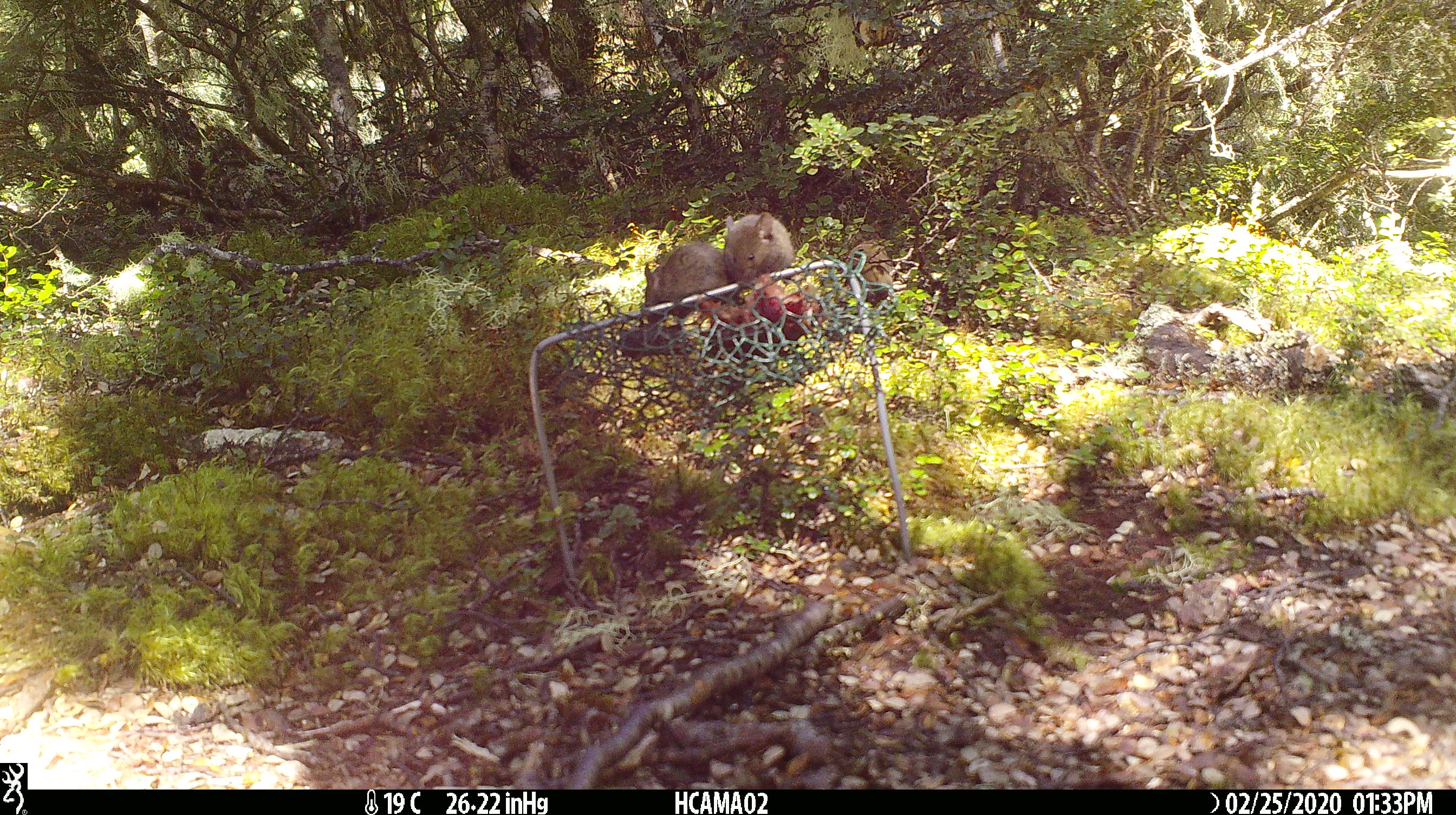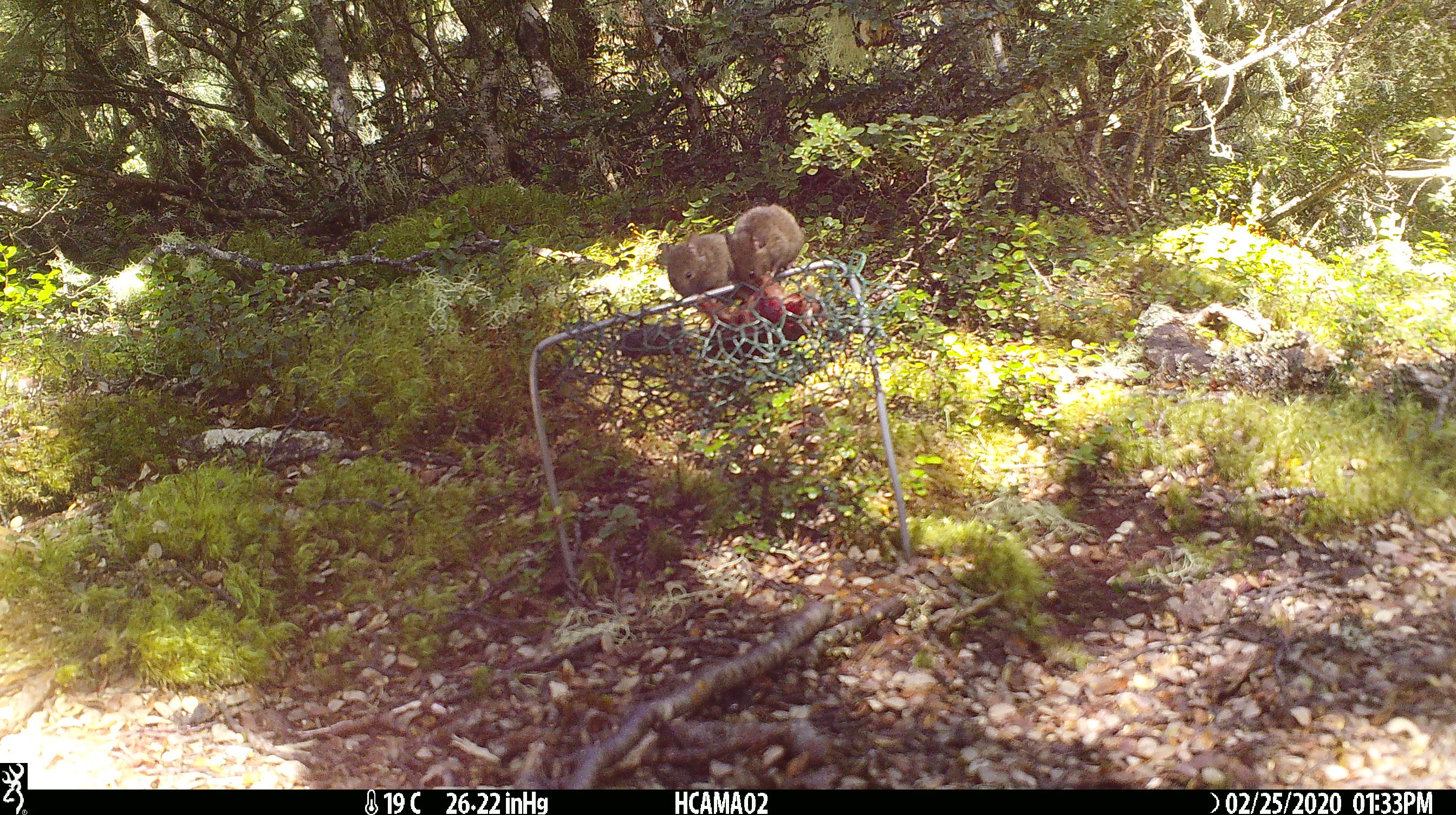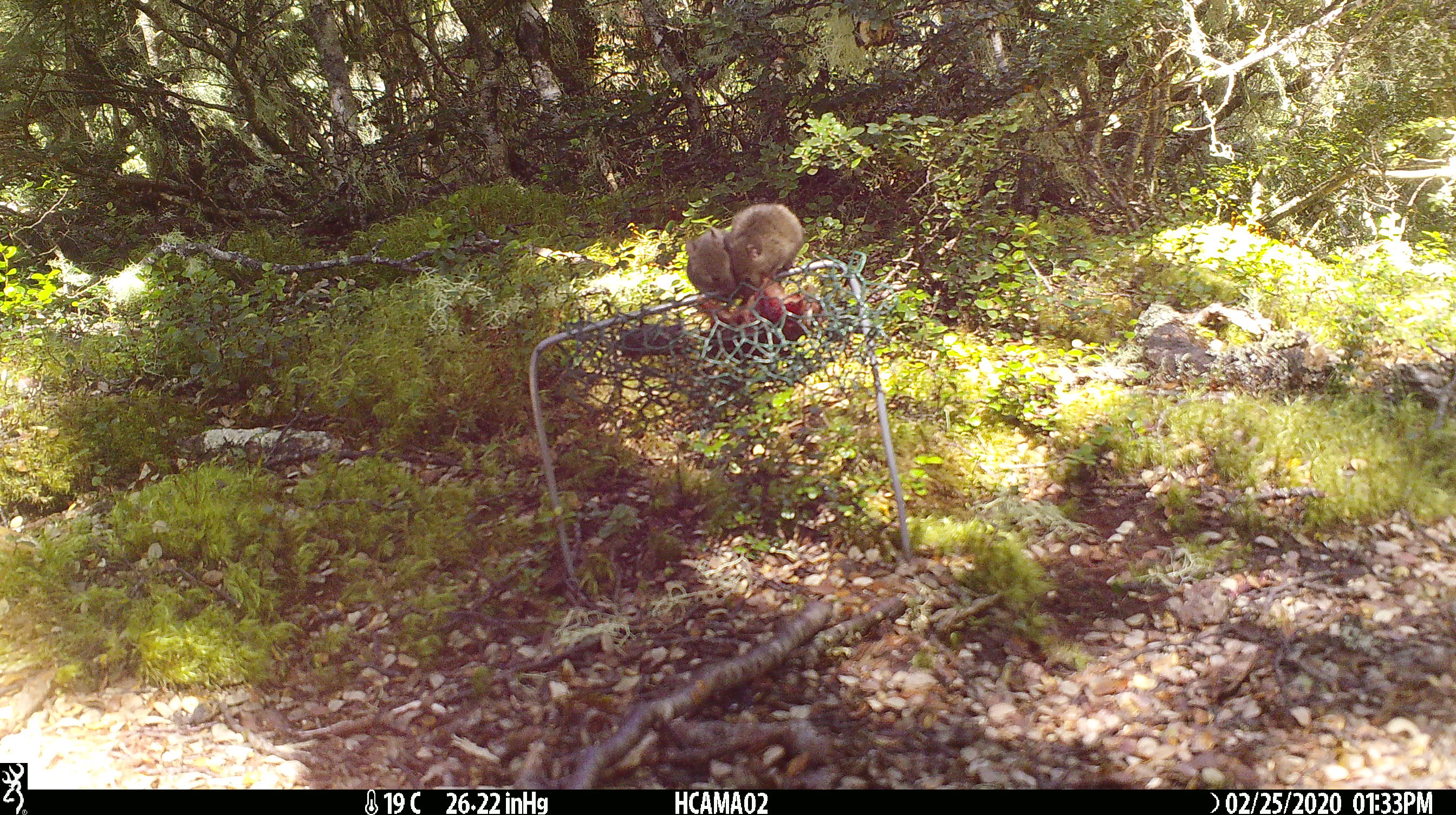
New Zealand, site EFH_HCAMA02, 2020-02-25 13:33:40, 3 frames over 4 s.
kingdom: Animalia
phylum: Chordata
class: Mammalia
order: Rodentia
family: Muridae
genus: Mus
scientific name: Mus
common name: mouse